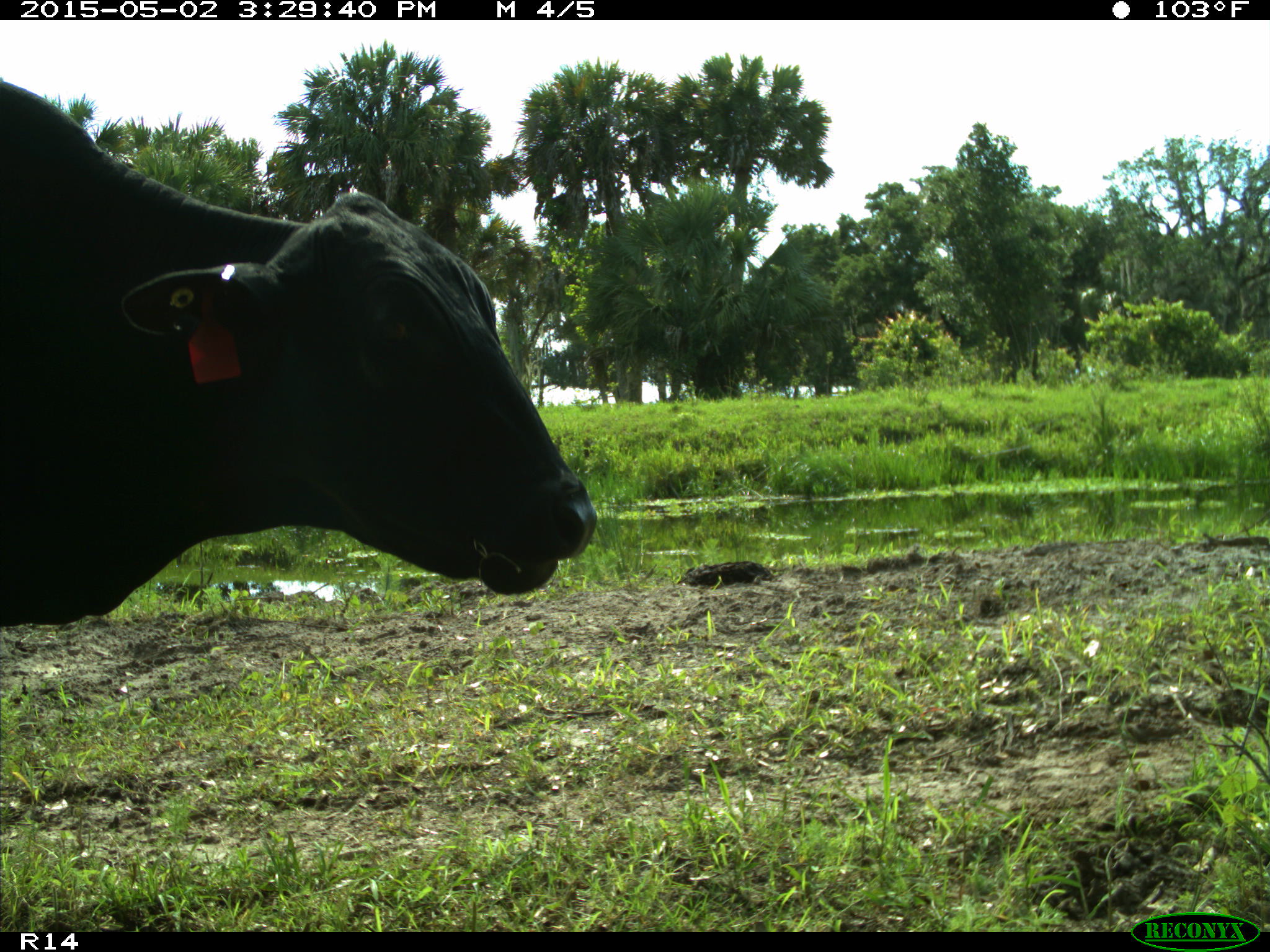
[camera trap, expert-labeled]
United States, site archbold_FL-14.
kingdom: Animalia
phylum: Chordata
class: Mammalia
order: Artiodactyla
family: Bovidae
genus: Bos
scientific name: Bos taurus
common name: domestic cow